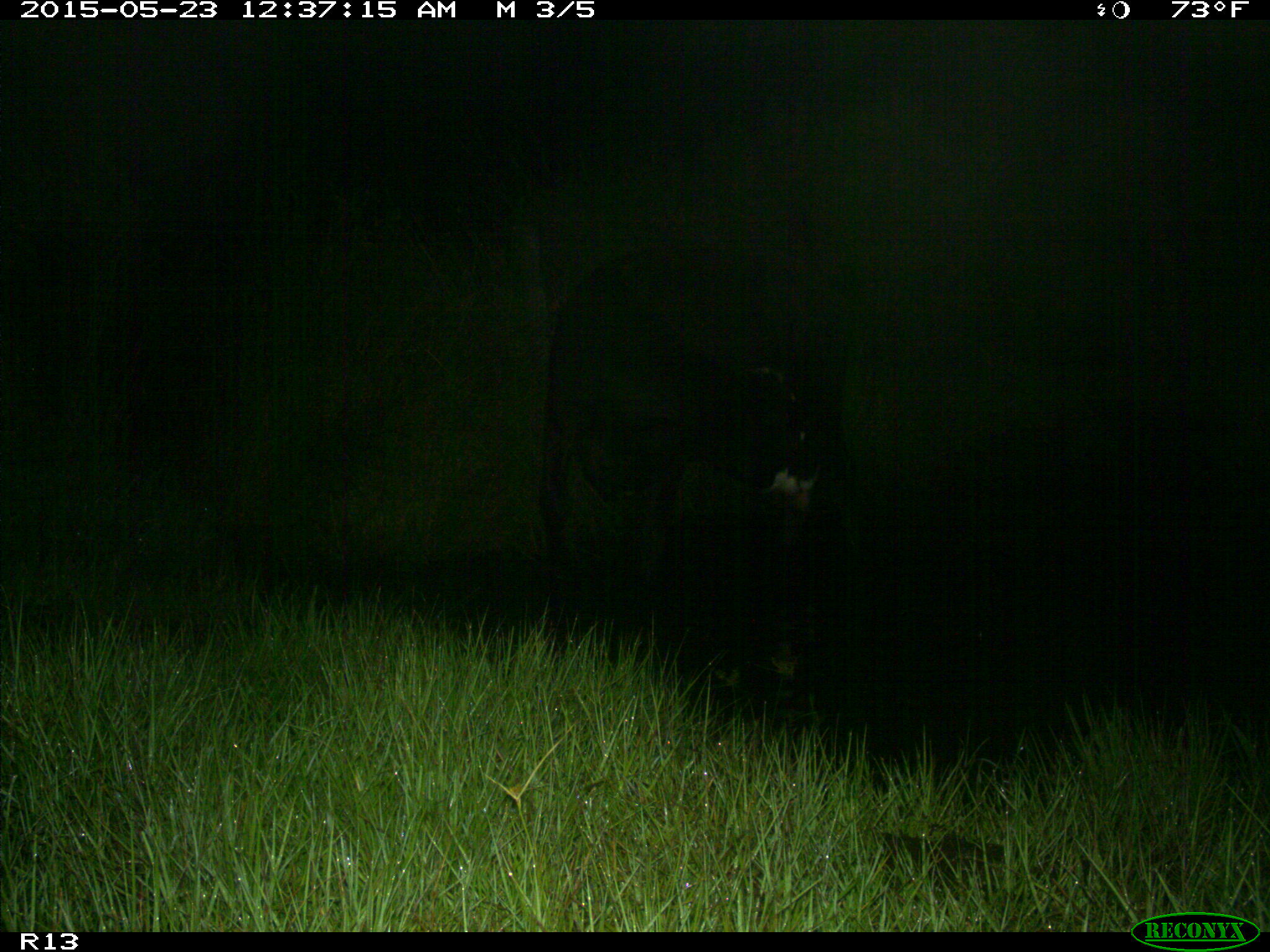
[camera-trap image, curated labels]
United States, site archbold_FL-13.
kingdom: Animalia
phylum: Chordata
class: Mammalia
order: Artiodactyla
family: Bovidae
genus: Bos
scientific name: Bos taurus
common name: domestic cow